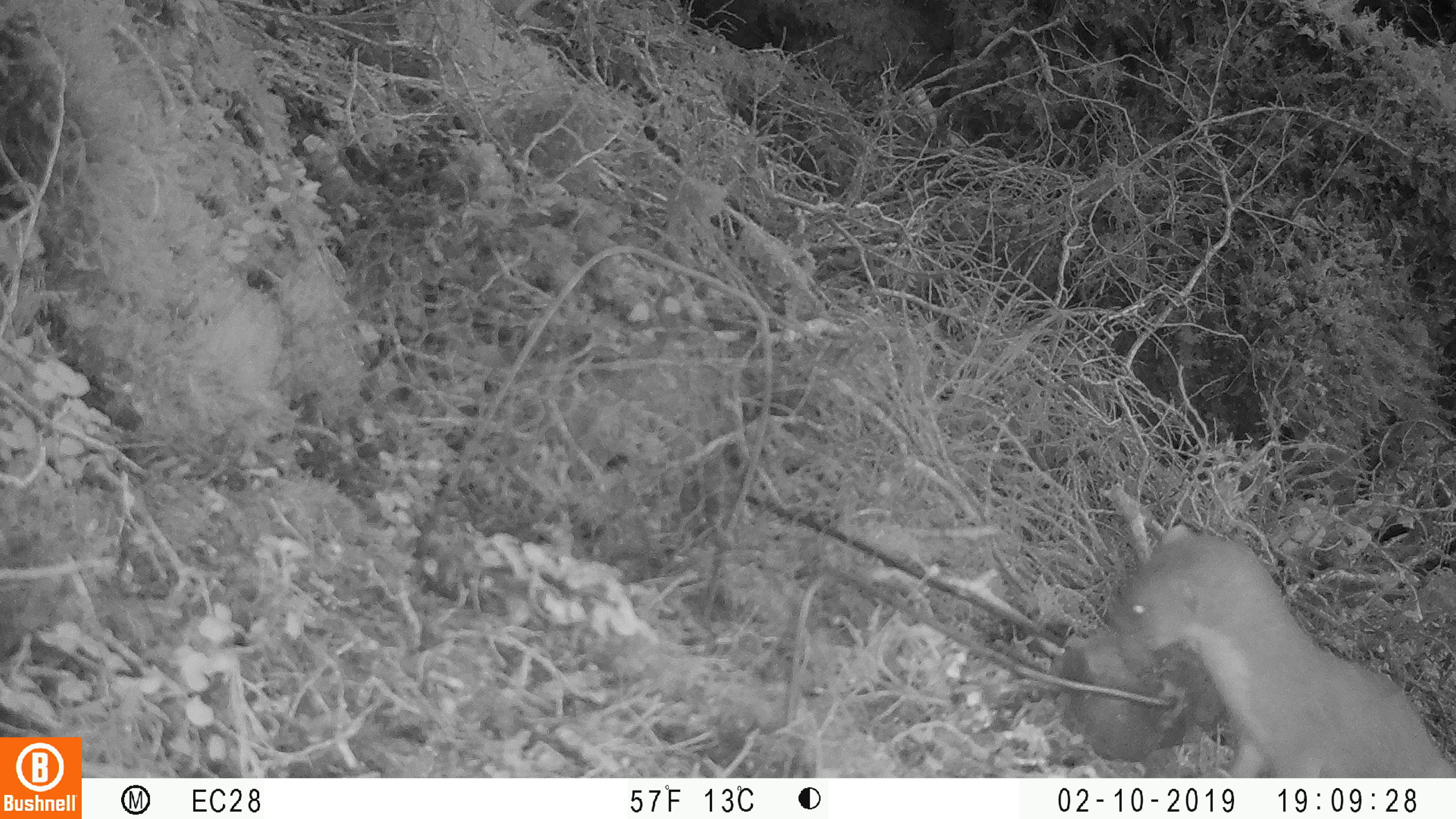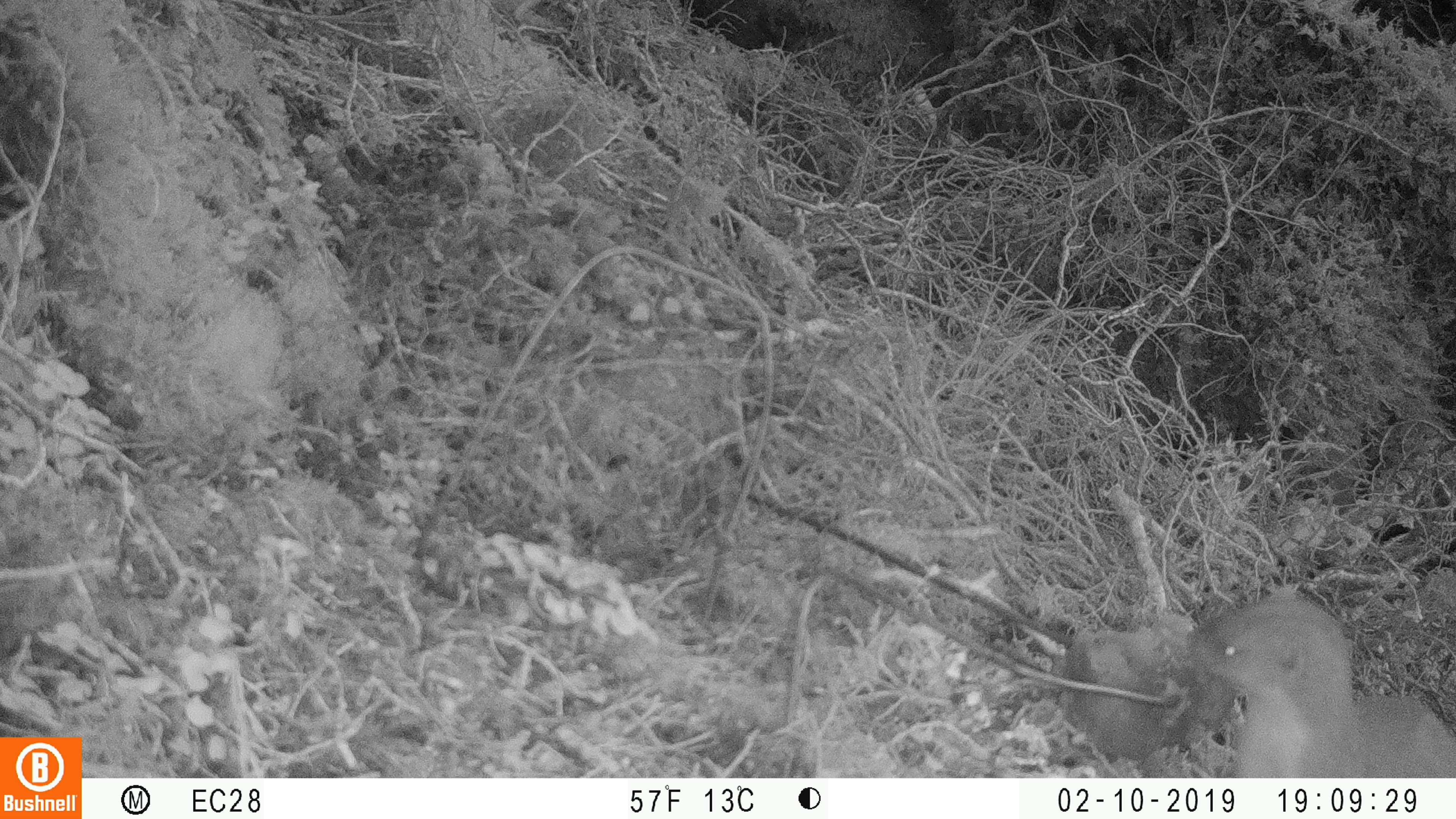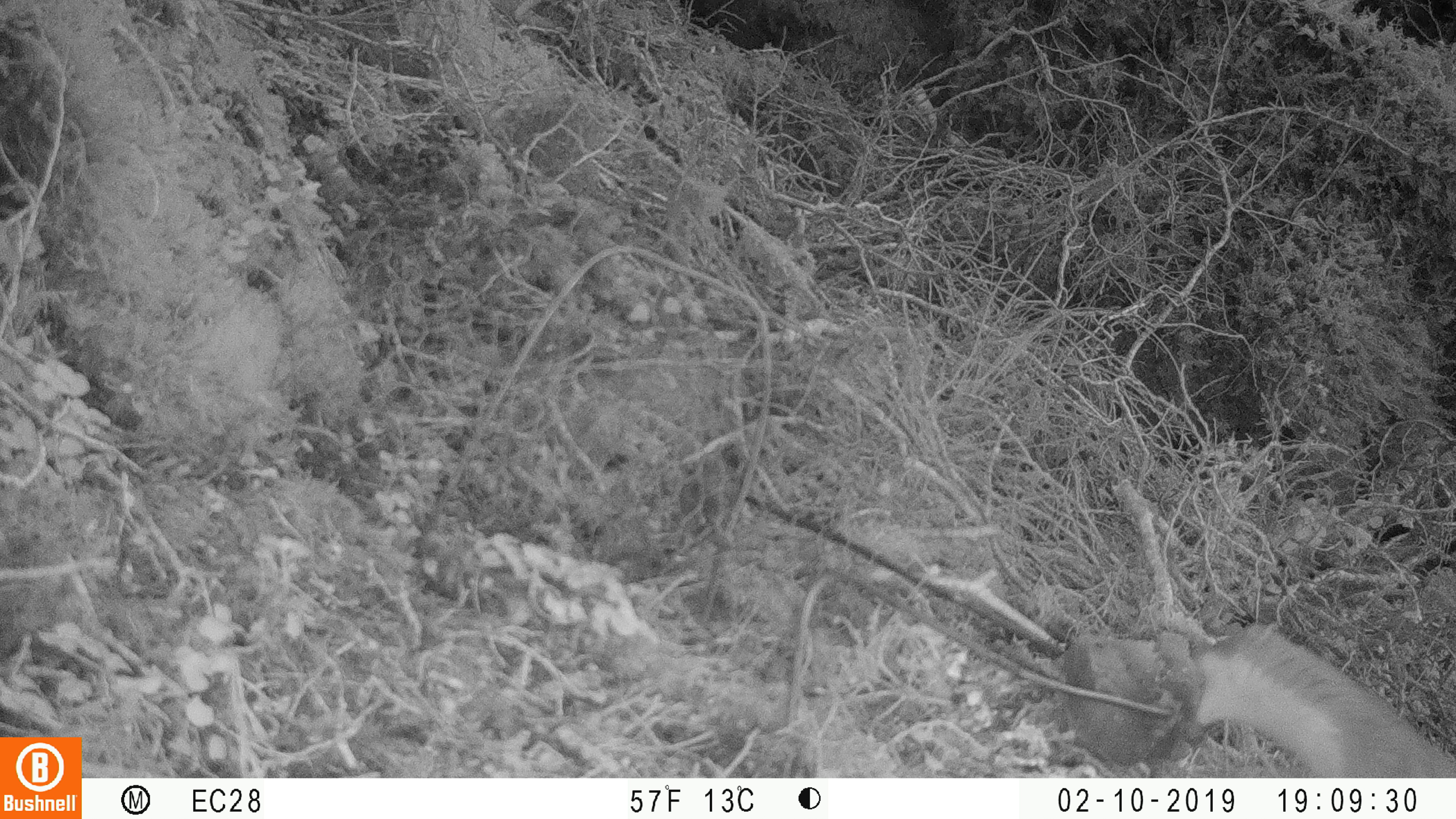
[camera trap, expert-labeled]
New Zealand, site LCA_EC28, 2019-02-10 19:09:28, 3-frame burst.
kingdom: Animalia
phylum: Chordata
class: Mammalia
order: Carnivora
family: Mustelidae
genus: Mustela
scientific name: Mustela erminea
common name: stoat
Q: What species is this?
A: Stoat (Mustela erminea).